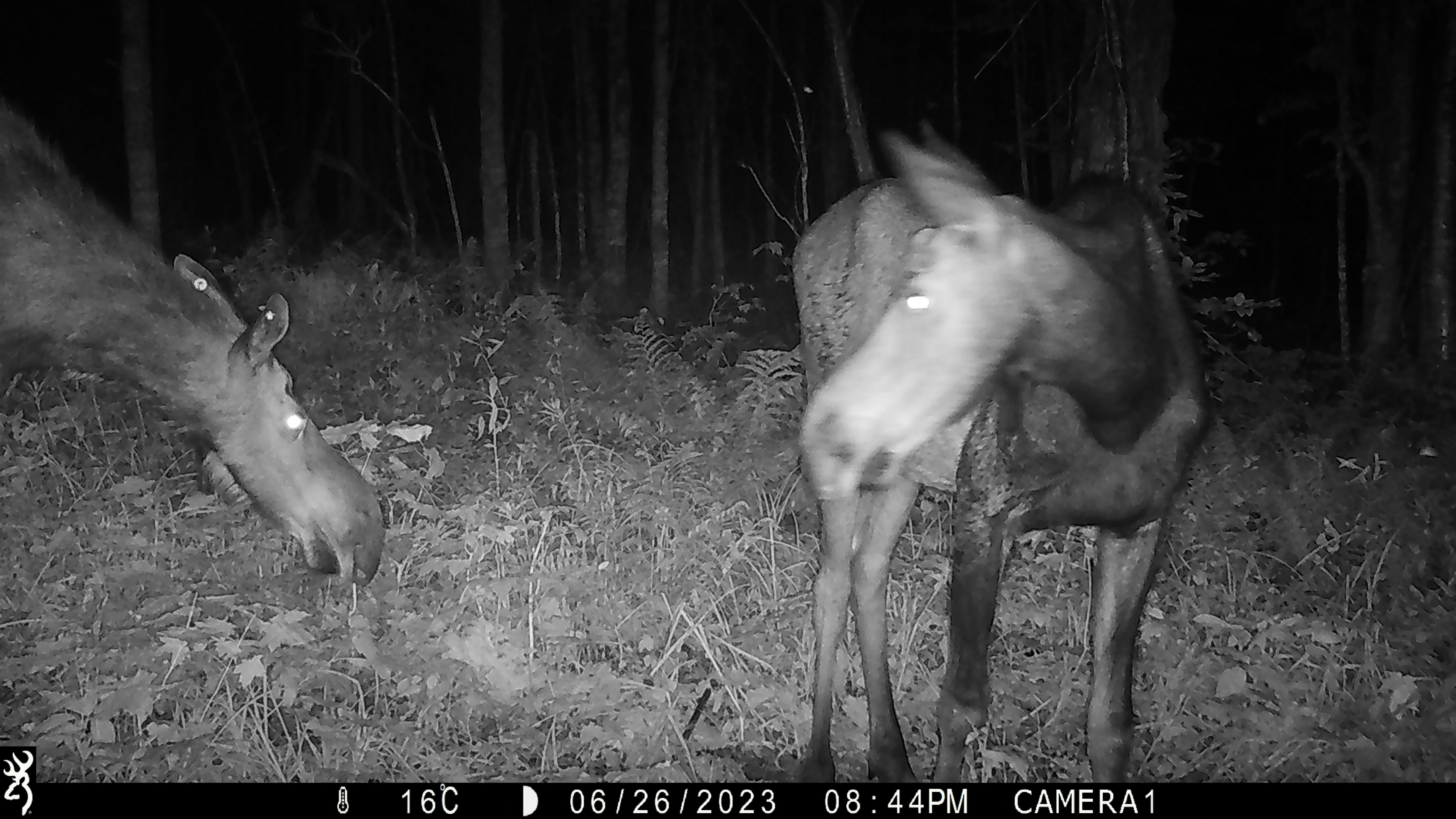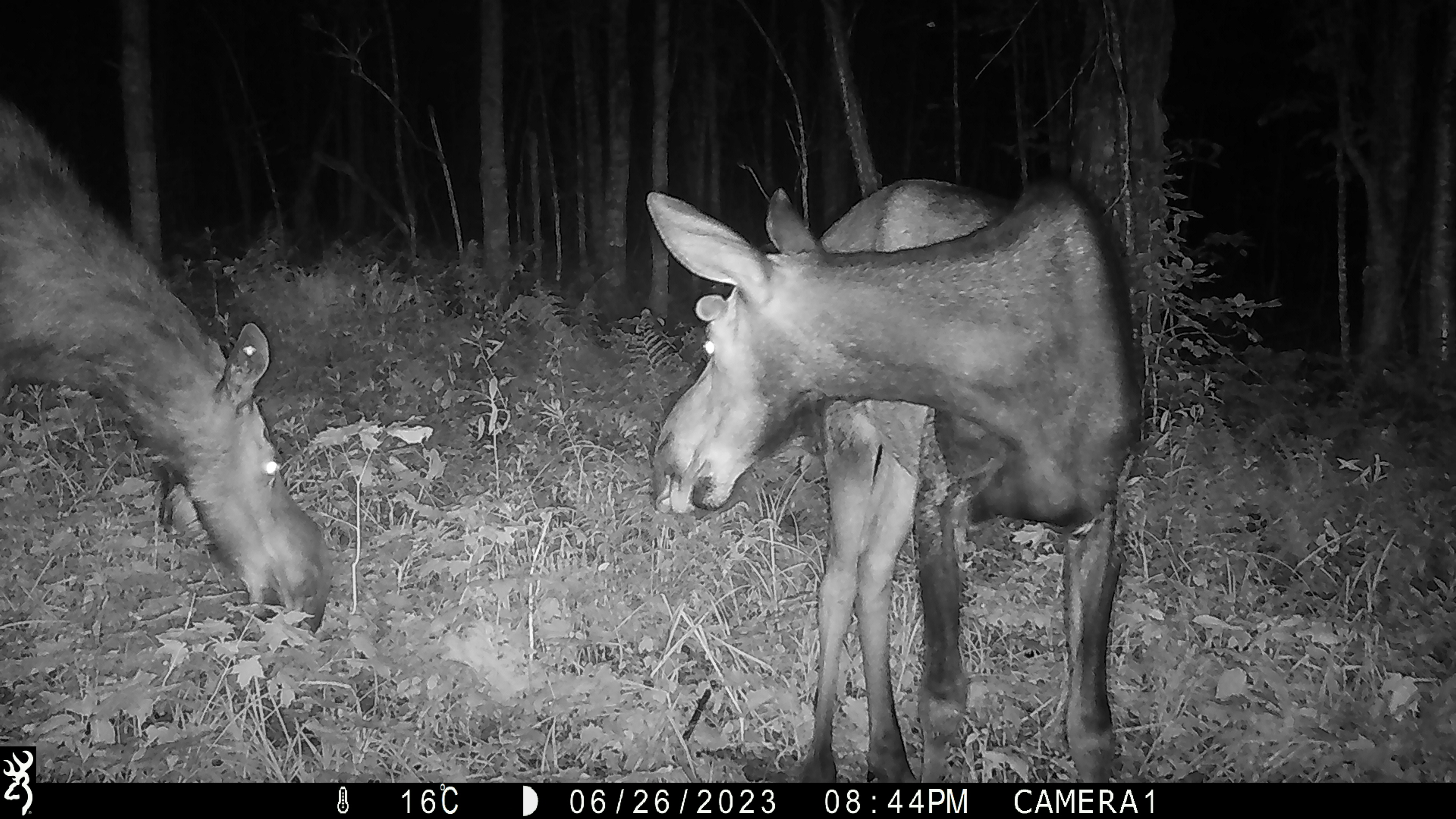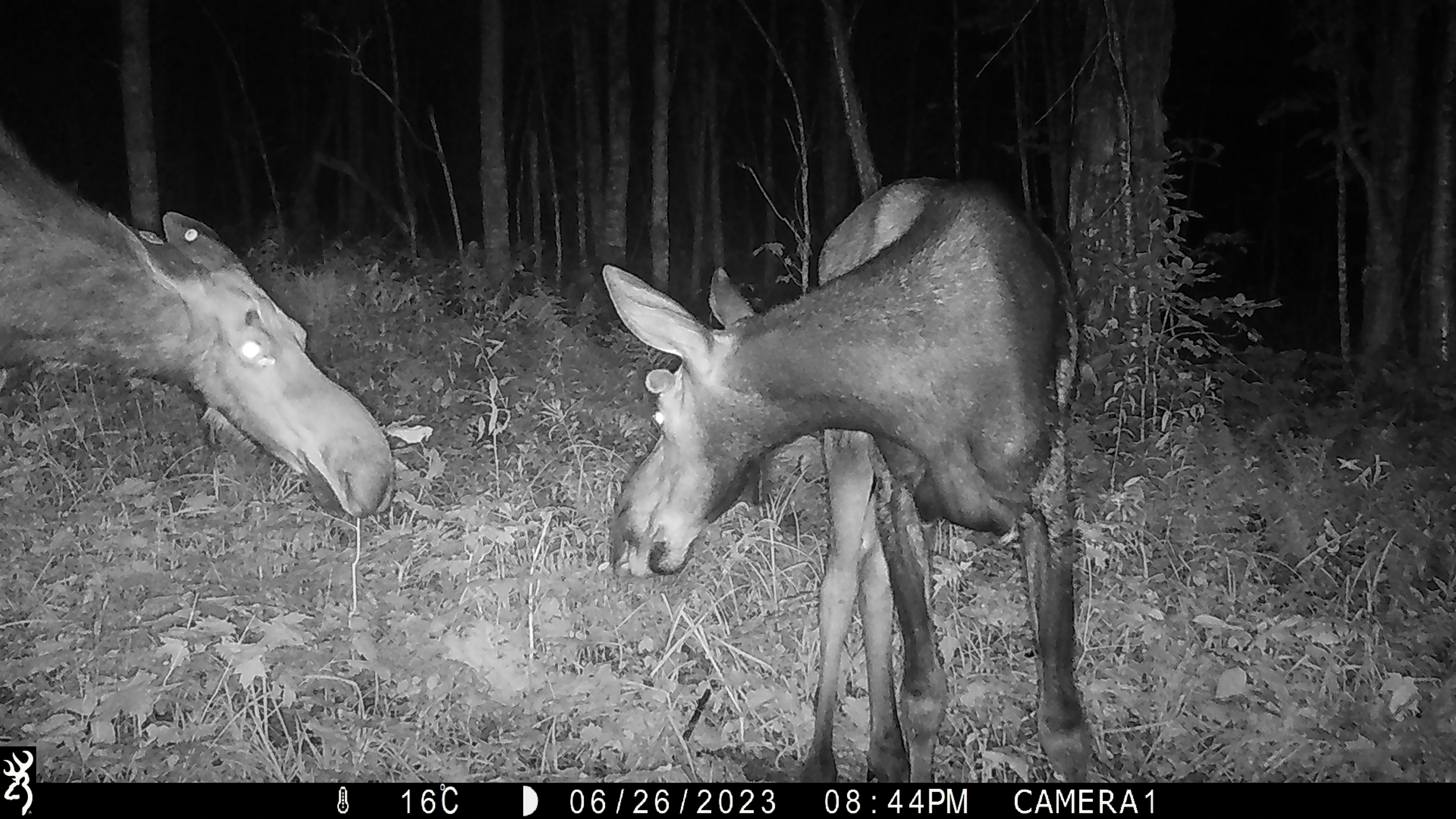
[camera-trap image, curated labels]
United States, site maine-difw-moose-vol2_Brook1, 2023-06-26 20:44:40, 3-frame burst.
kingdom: Animalia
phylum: Chordata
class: Mammalia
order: Artiodactyla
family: Cervidae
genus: Alces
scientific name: Alces alces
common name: moose